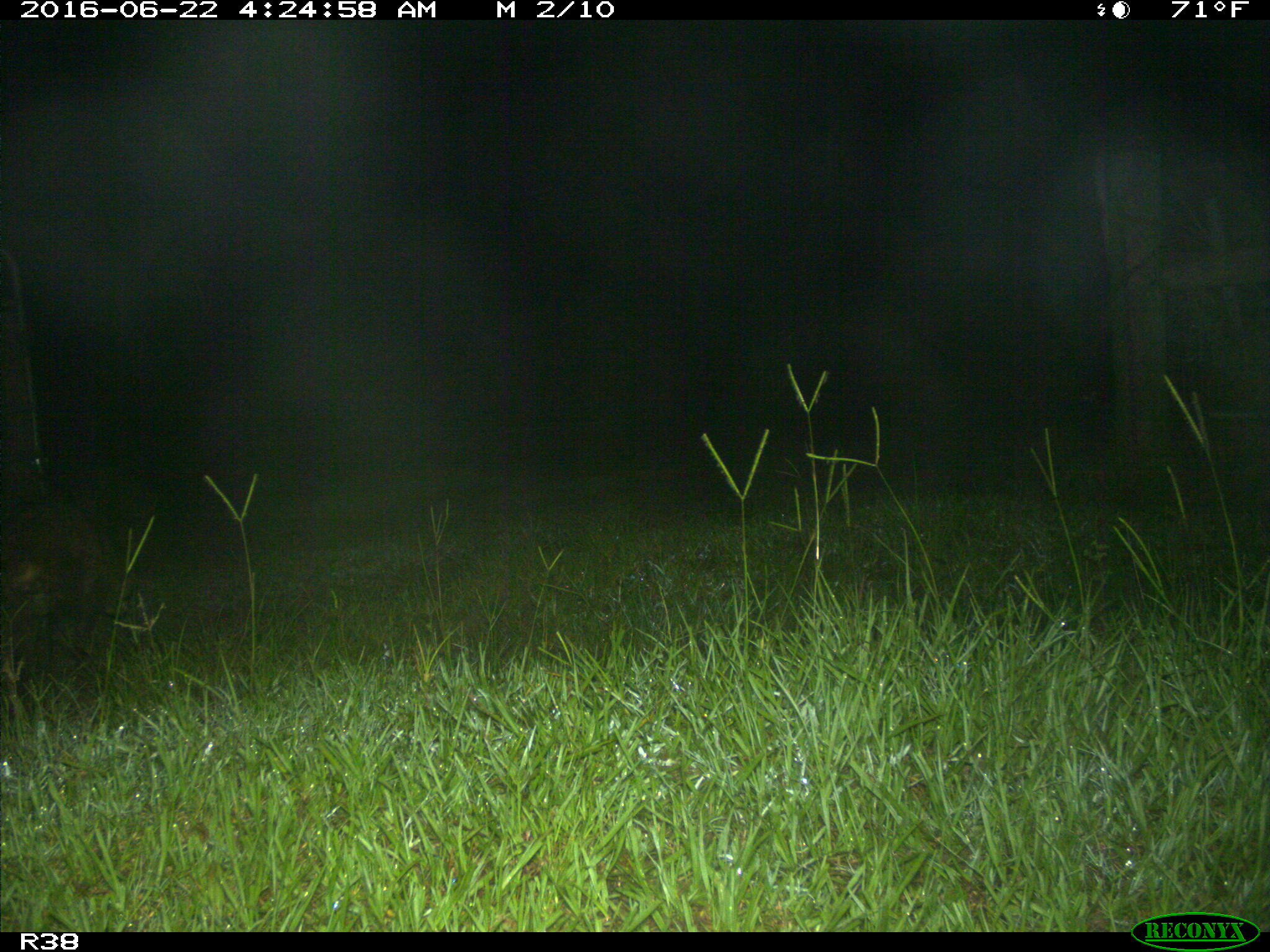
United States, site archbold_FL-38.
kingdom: Animalia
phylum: Chordata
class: Mammalia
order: Carnivora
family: Procyonidae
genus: Procyon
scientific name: Procyon lotor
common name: common raccoon